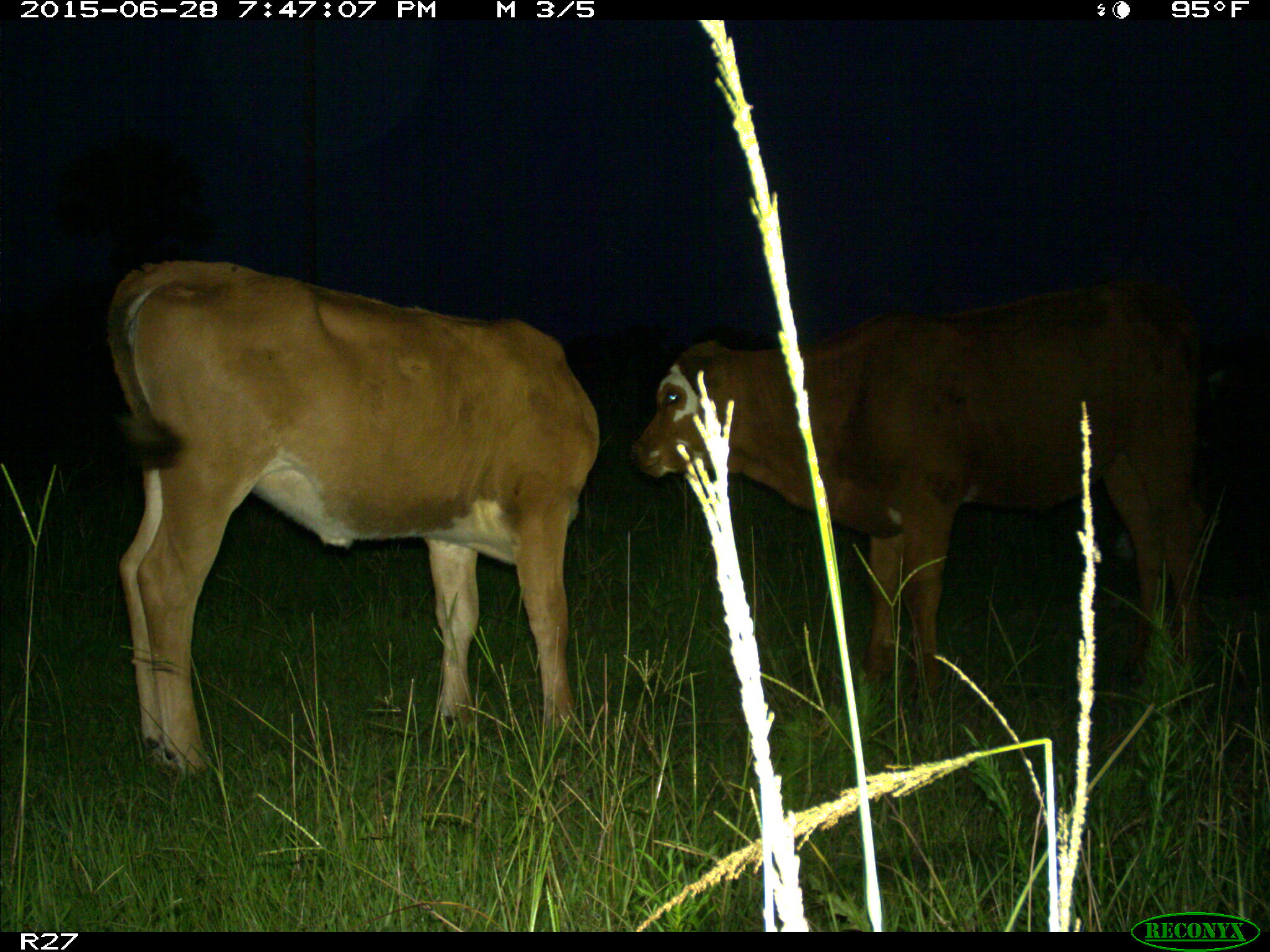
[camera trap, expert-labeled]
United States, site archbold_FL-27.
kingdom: Animalia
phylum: Chordata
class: Mammalia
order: Artiodactyla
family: Bovidae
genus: Bos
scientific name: Bos taurus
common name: domestic cow